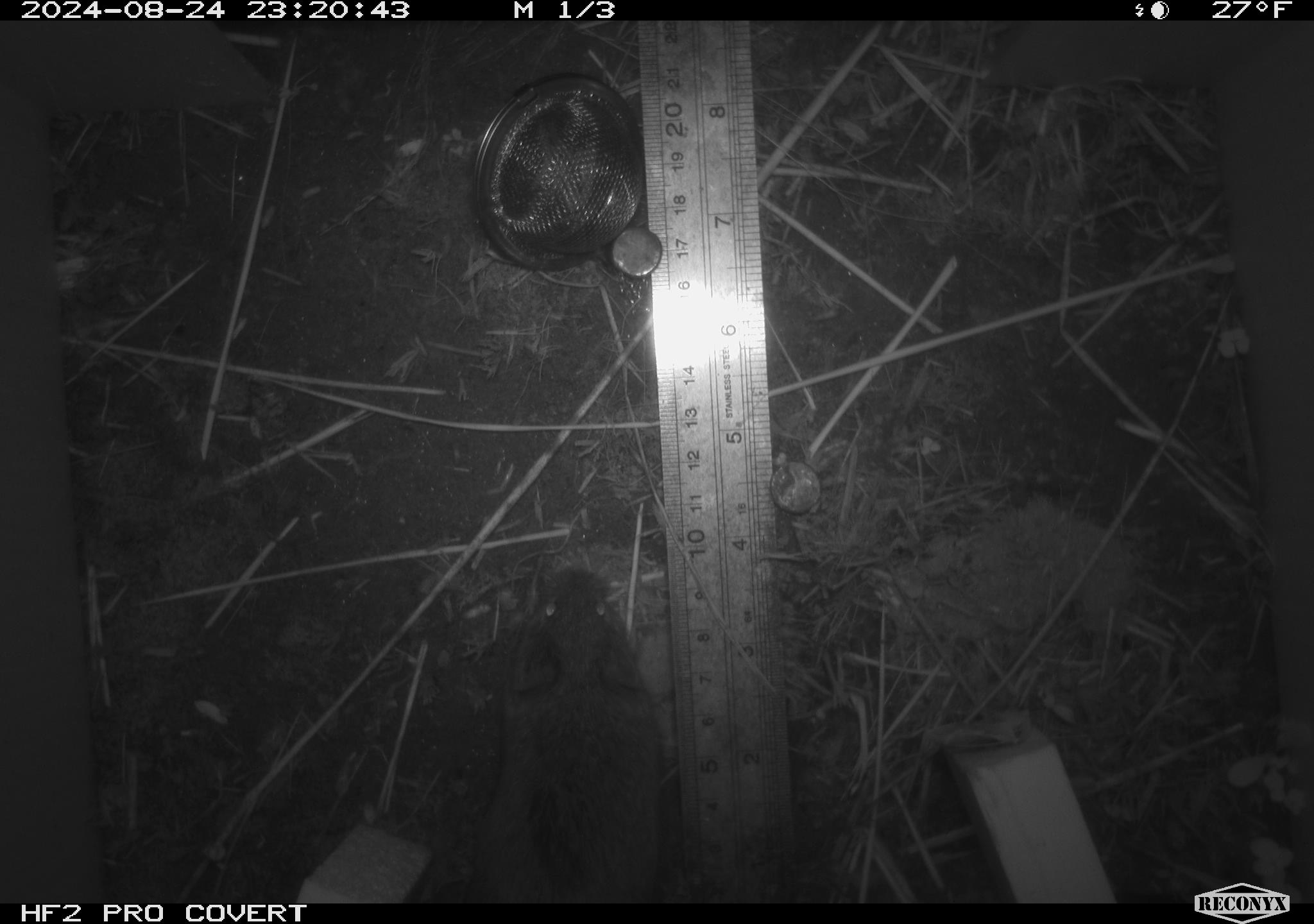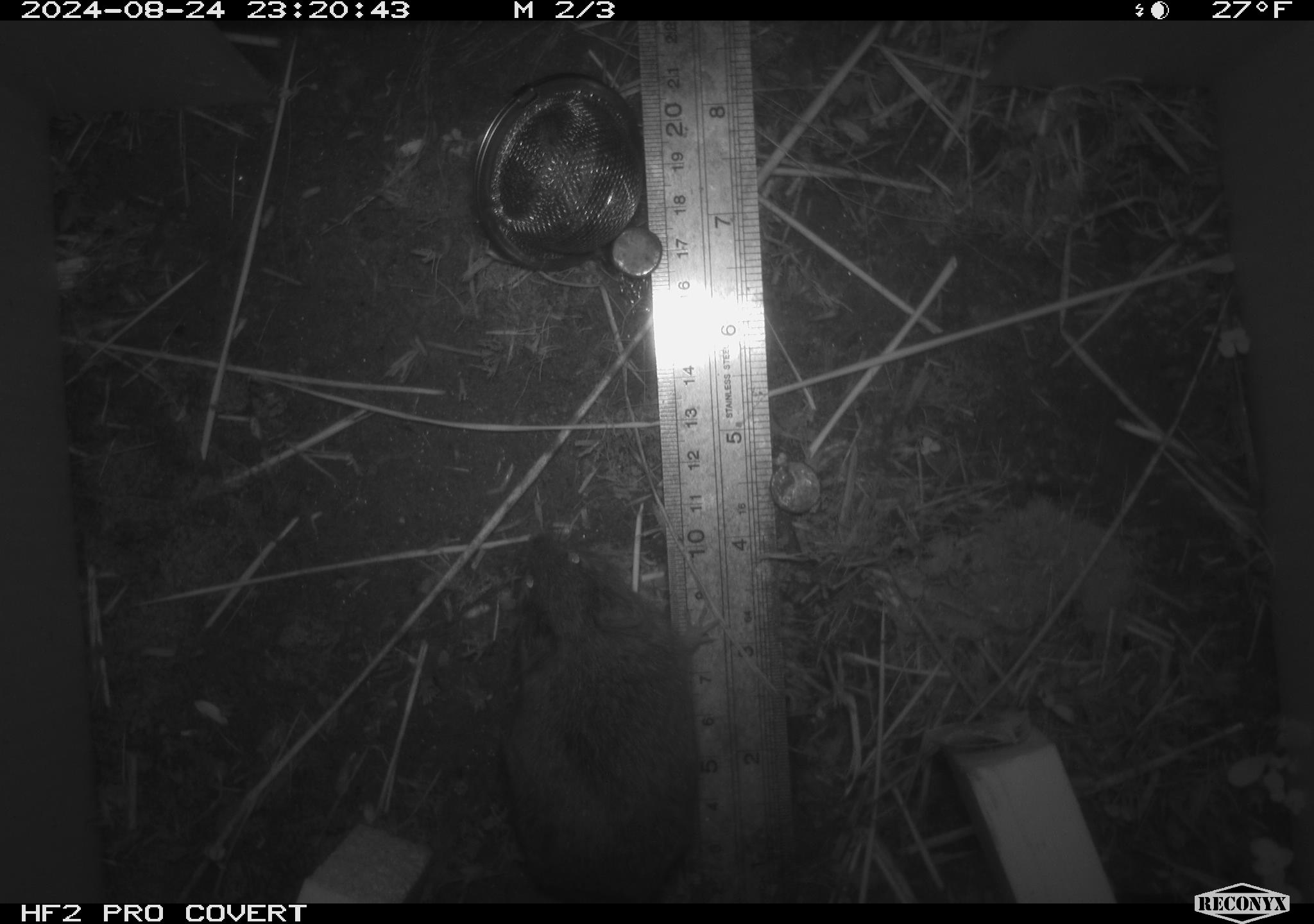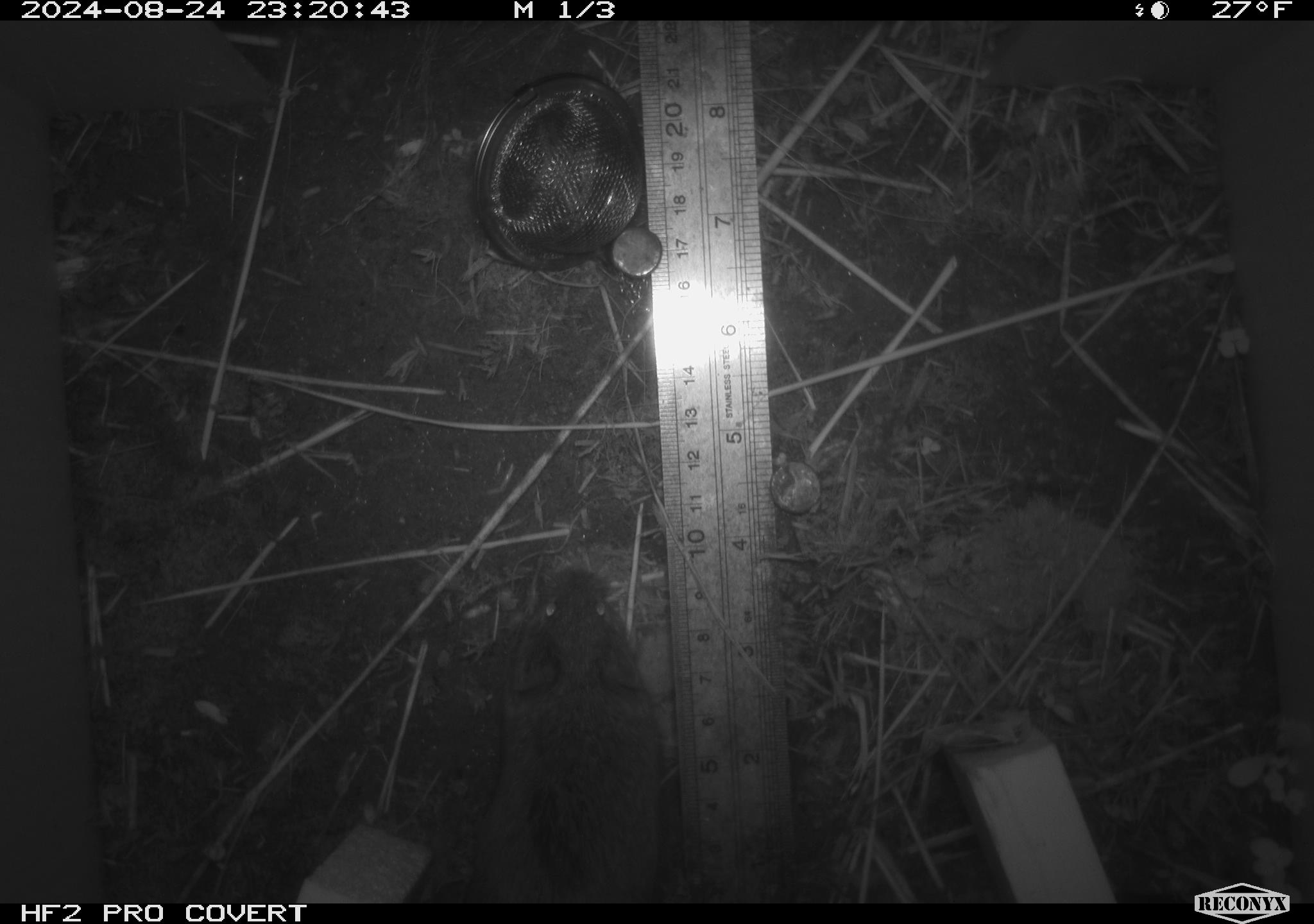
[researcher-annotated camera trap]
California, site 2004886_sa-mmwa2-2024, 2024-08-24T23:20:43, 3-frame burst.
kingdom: Animalia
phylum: Chordata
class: Mammalia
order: Rodentia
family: Cricetidae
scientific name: Arvicolinae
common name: voles, lemmings, and muskrats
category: arvicolinae subfamily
Arvicolinae subfamily (voles, lemmings, and muskrats) (Arvicolinae).